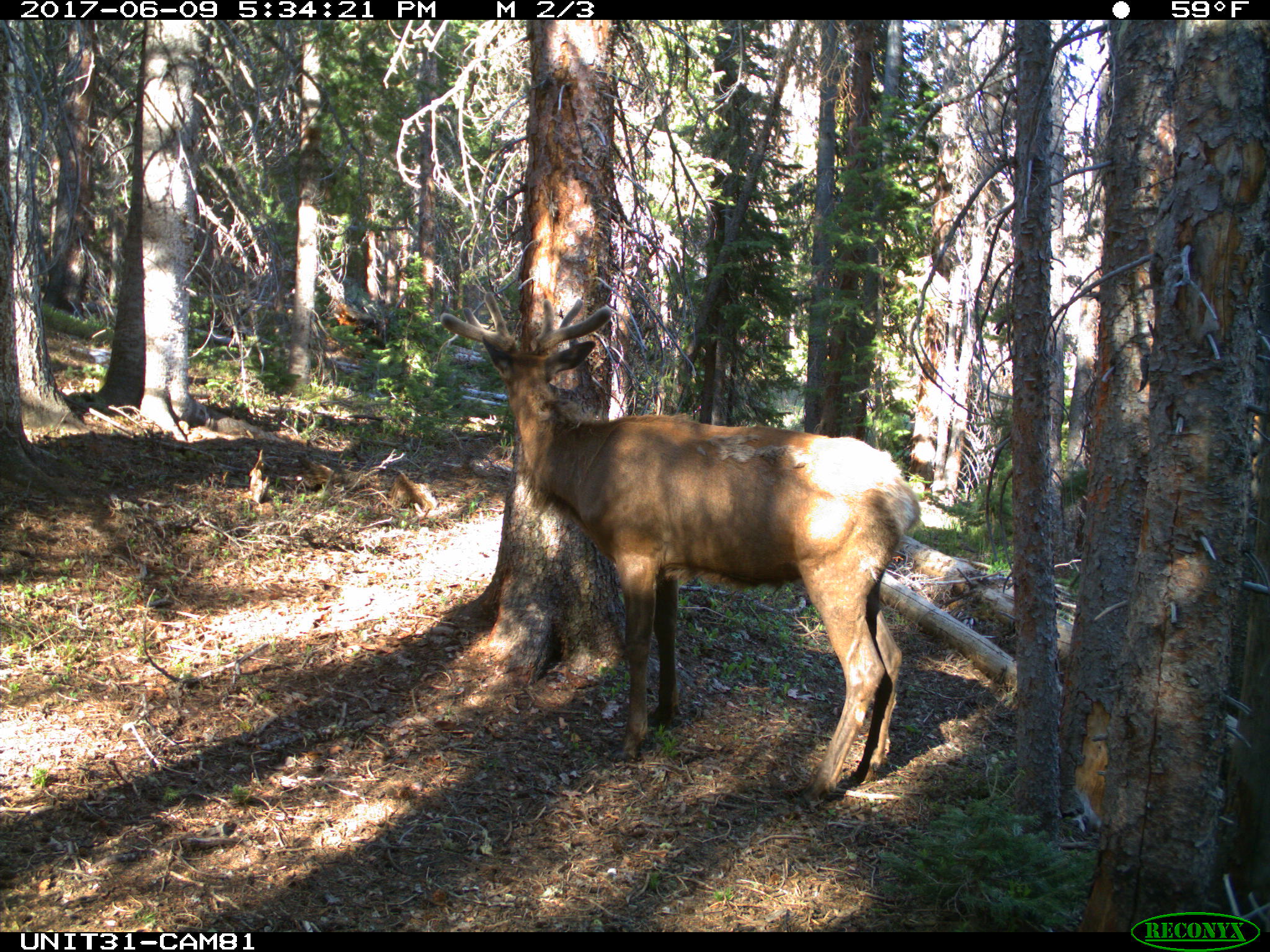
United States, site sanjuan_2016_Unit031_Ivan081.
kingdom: Animalia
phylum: Chordata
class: Mammalia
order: Artiodactyla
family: Cervidae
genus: Cervus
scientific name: Cervus elaphus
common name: red deer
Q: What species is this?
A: Cervus elaphus (red deer).